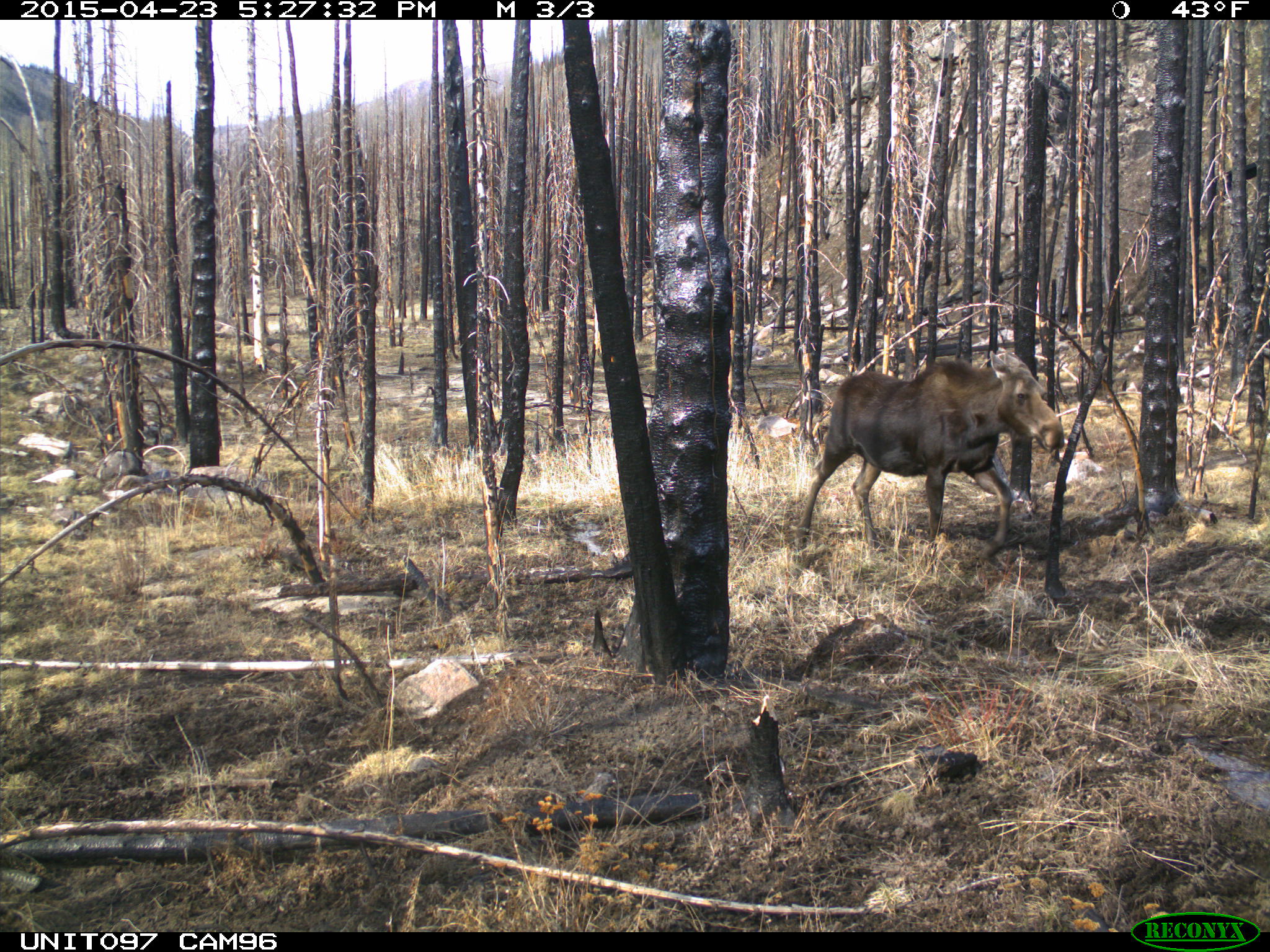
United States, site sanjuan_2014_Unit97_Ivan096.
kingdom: Animalia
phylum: Chordata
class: Mammalia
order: Artiodactyla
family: Cervidae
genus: Alces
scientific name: Alces alces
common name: moose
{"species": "Alces alces (moose)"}